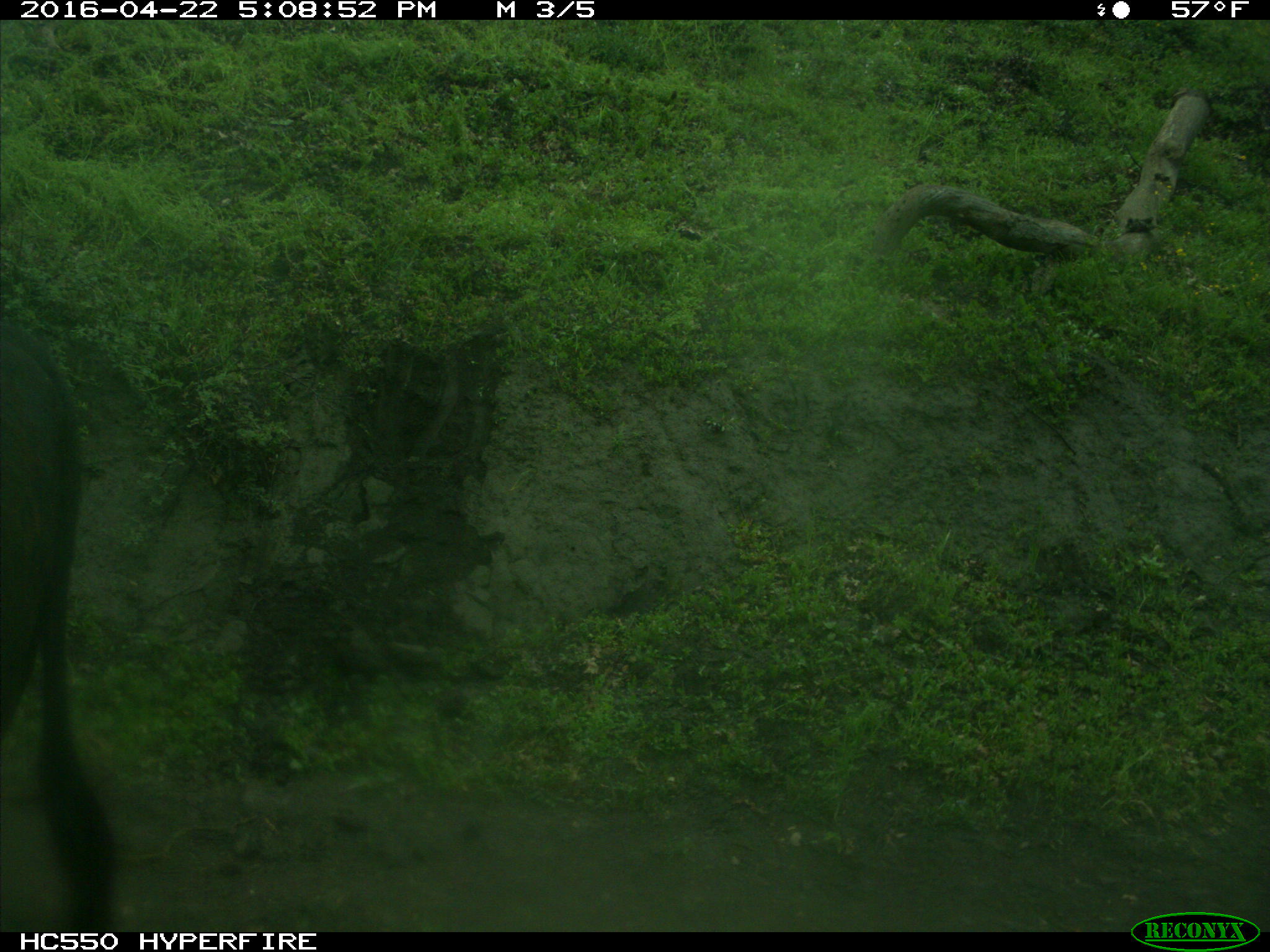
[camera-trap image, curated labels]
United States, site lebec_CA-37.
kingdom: Animalia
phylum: Chordata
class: Mammalia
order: Artiodactyla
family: Bovidae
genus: Bos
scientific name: Bos taurus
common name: domestic cow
Bos taurus (domestic cow).